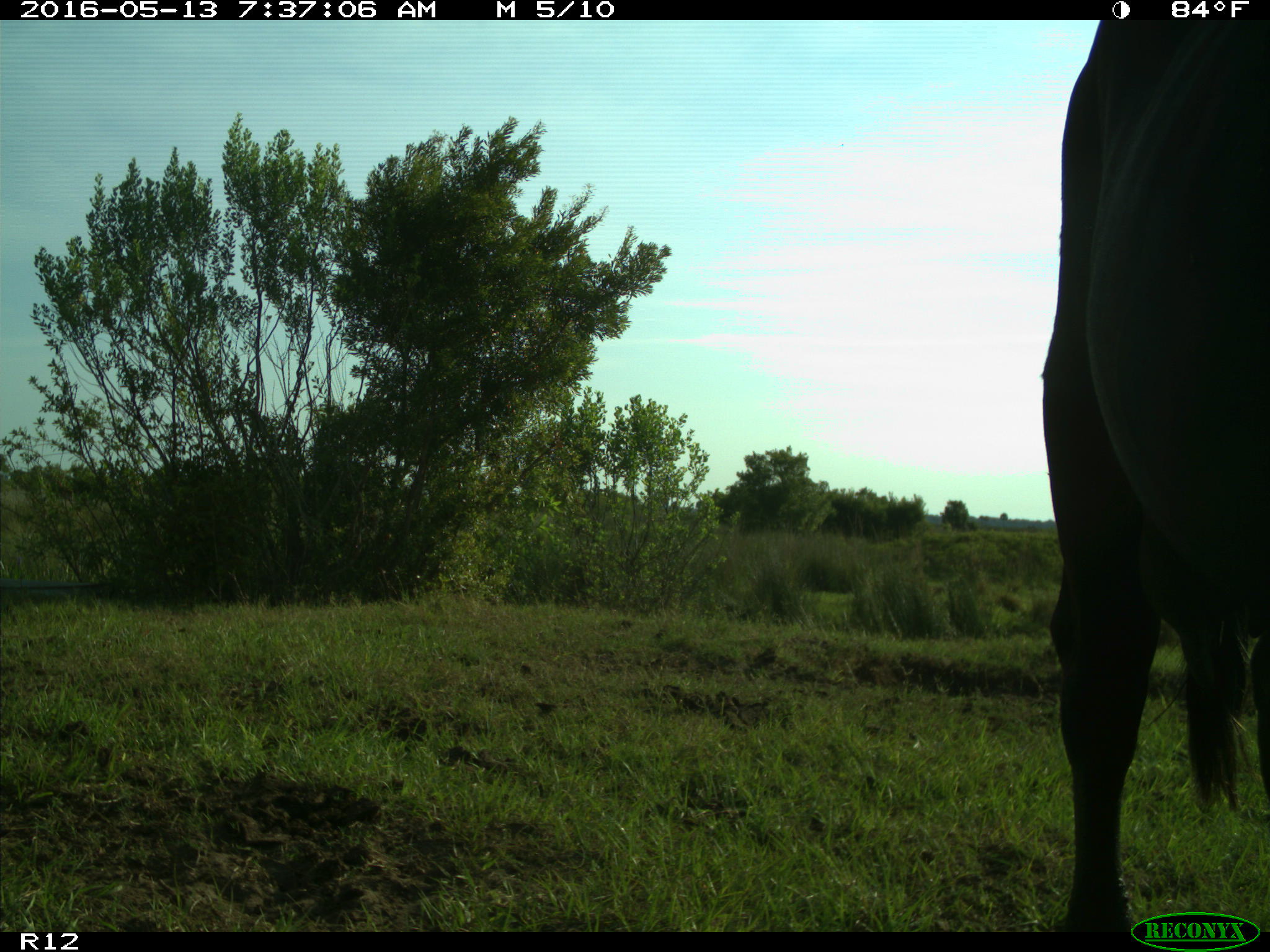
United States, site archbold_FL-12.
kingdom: Animalia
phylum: Chordata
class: Mammalia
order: Artiodactyla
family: Bovidae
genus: Bos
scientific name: Bos taurus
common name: domestic cow